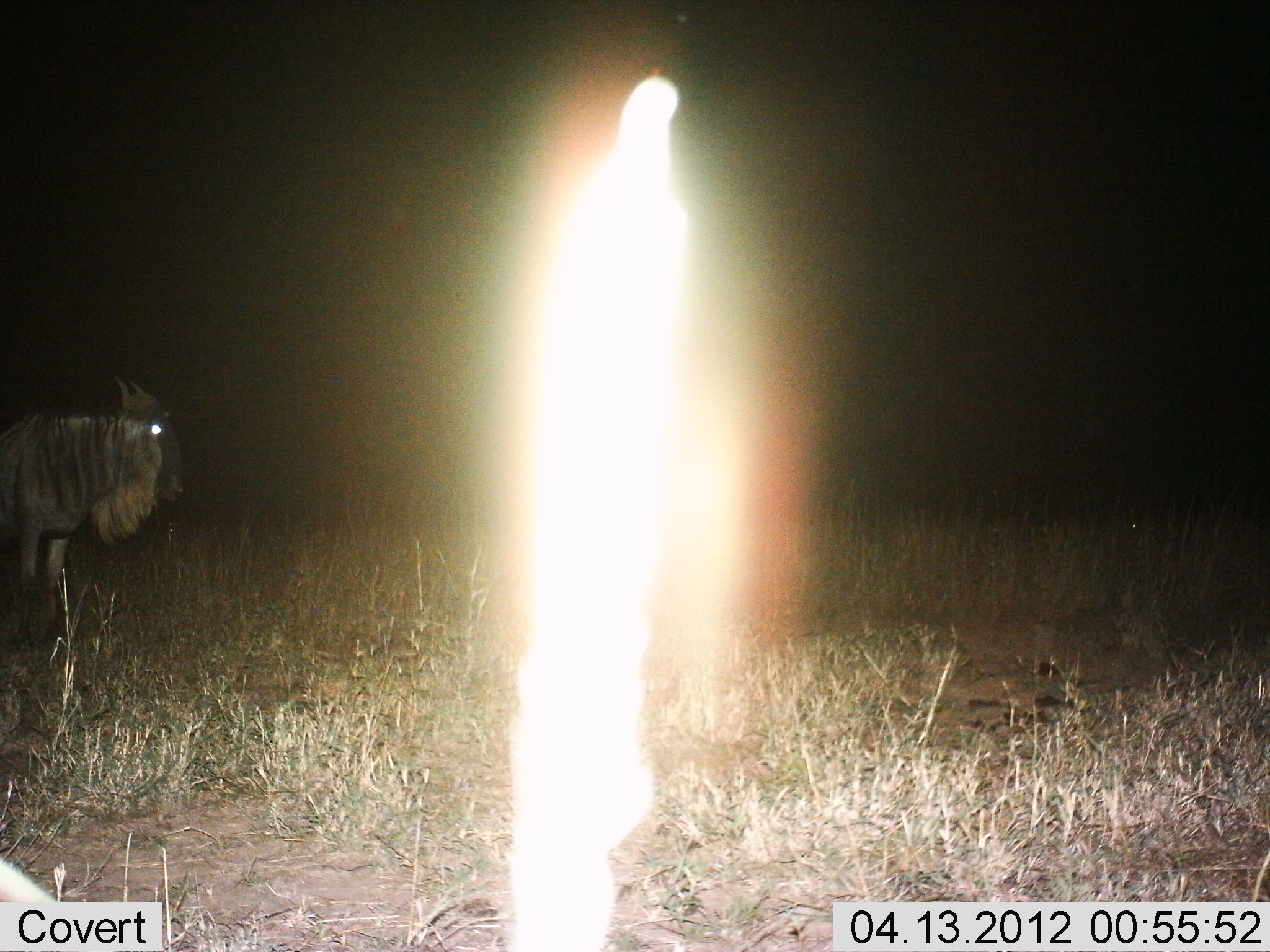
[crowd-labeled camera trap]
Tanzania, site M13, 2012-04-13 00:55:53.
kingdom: Animalia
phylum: Chordata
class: Mammalia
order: Artiodactyla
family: Bovidae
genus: Connochaetes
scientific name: Connochaetes taurinus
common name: blue wildebeest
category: wildebeest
Wildebeest (blue wildebeest) (Connochaetes taurinus), count 1. Behavior (volunteer vote fractions): standing 96%, resting 0%, moving 4%, interacting 0%. Young present (vote fraction): 0%. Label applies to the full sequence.